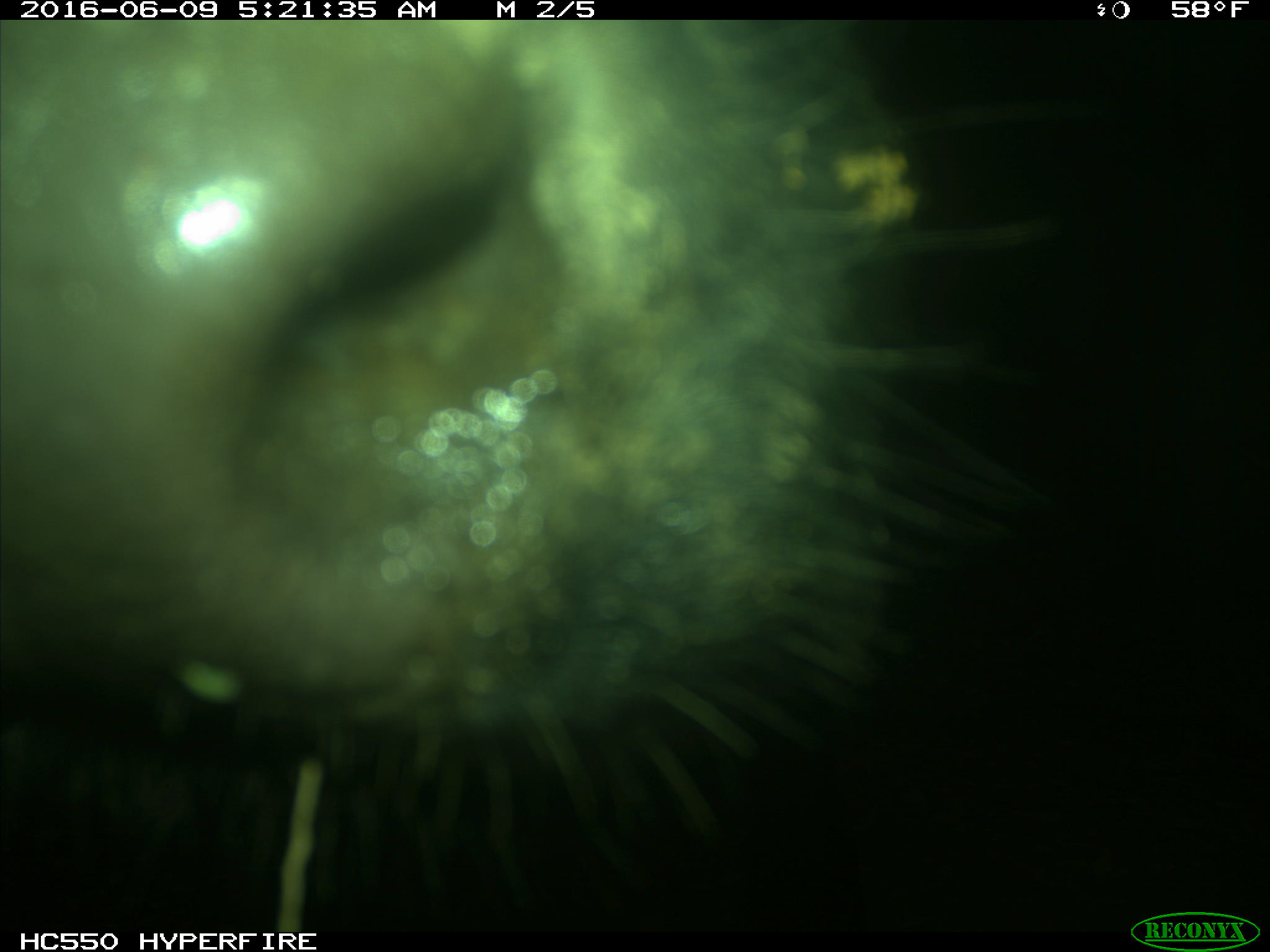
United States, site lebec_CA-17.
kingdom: Animalia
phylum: Chordata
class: Mammalia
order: Artiodactyla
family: Bovidae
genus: Bos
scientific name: Bos taurus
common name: domestic cow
Bos taurus (domestic cow).